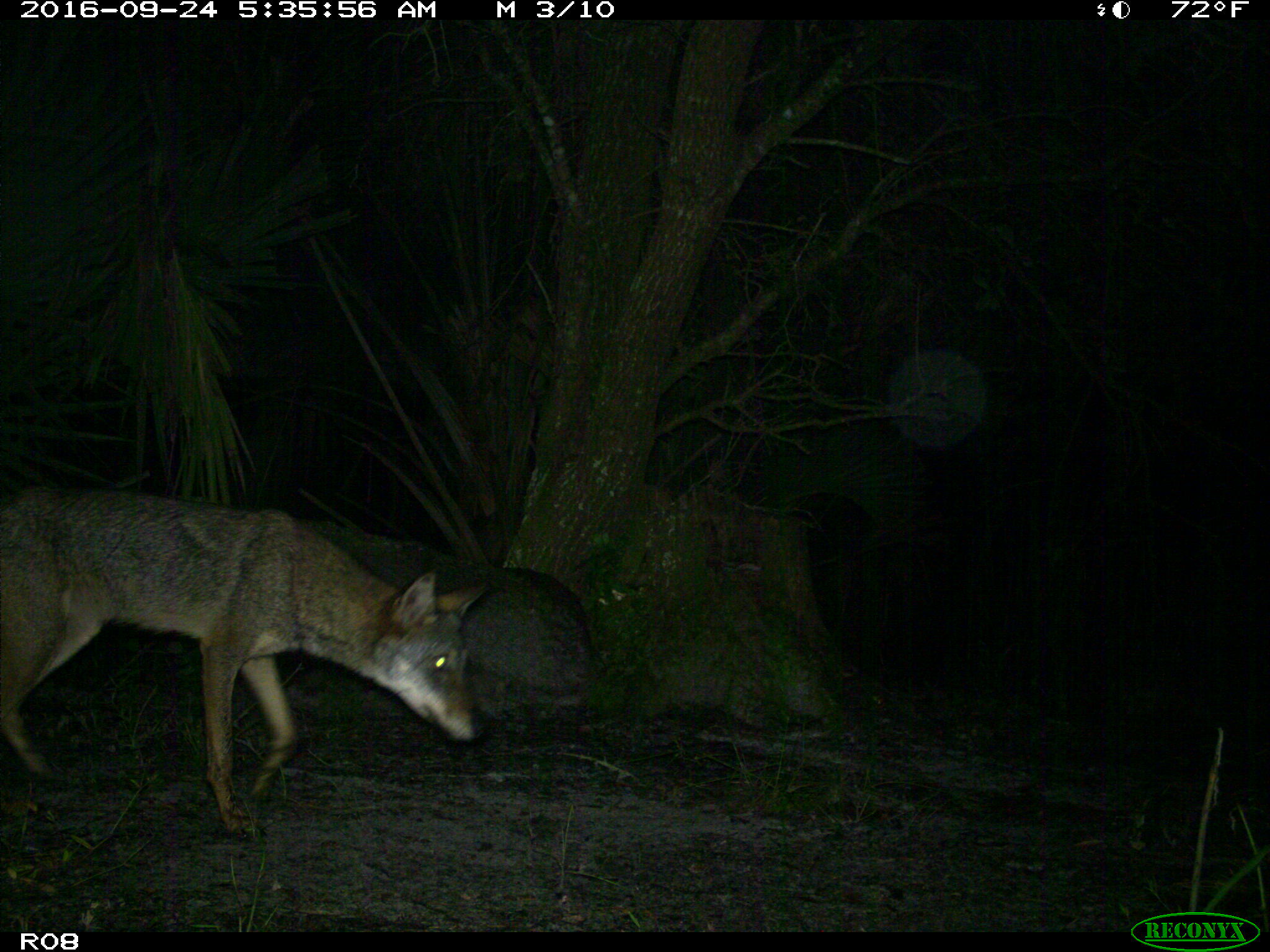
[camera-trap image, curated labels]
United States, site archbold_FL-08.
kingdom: Animalia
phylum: Chordata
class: Mammalia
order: Carnivora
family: Canidae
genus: Canis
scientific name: Canis latrans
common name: coyote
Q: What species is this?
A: Canis latrans (coyote).